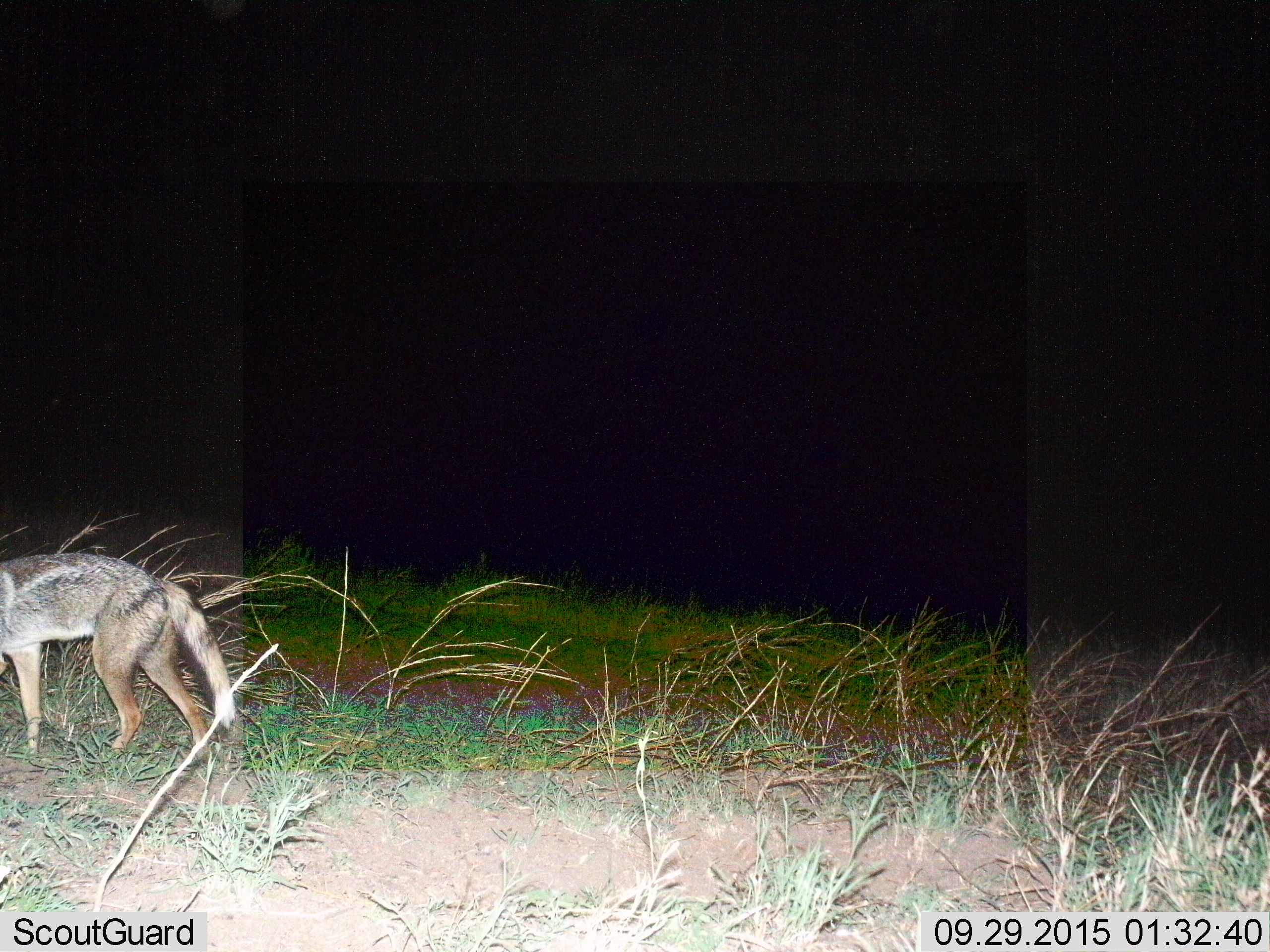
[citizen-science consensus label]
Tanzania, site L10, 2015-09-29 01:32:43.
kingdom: Animalia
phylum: Chordata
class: Mammalia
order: Carnivora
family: Canidae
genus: Lupulella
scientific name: Lupulella mesomelas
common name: black-backed jackal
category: jackal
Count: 1.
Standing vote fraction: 20%.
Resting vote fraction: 0%.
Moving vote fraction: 80%.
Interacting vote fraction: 0%.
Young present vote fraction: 0%.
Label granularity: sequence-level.